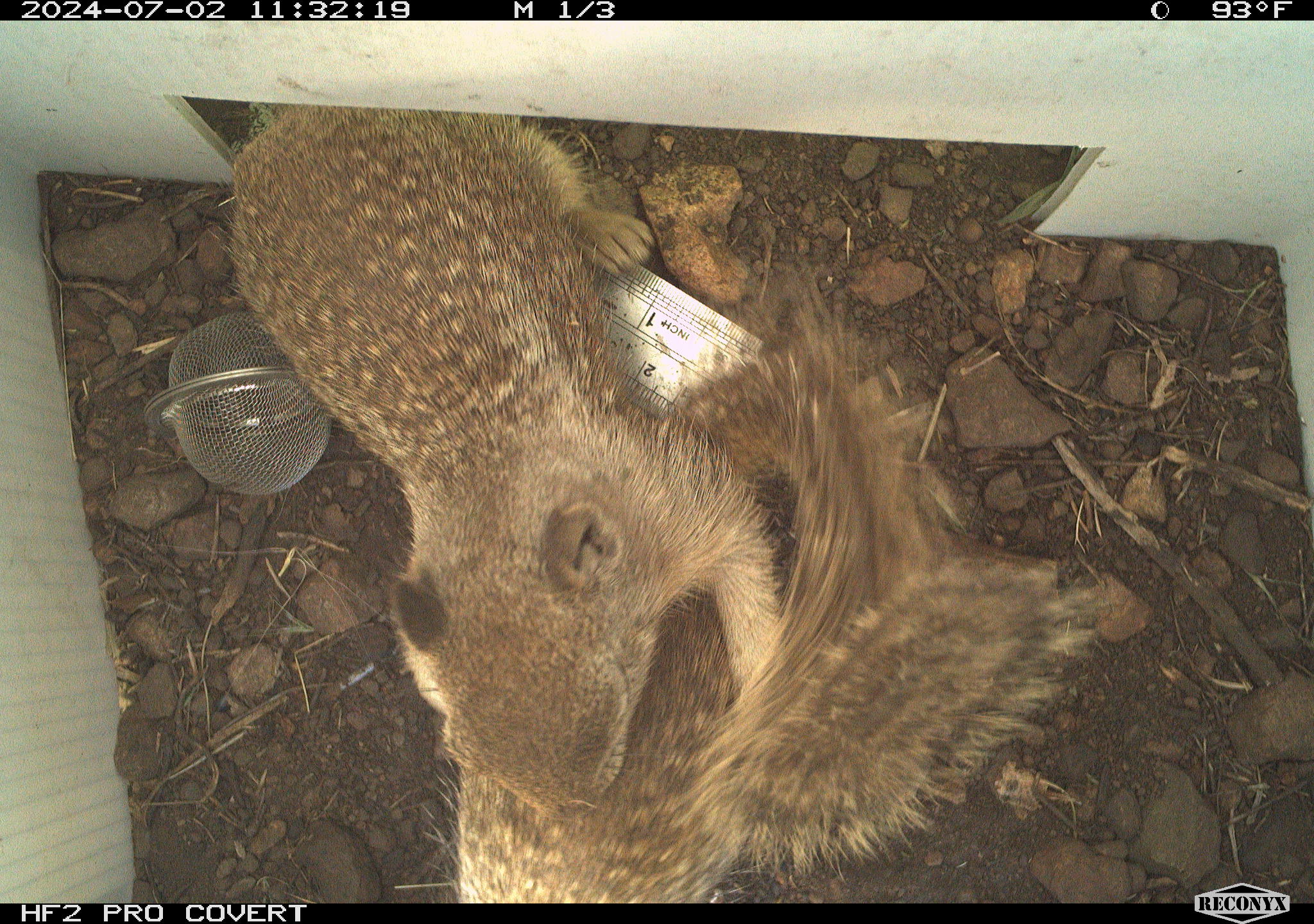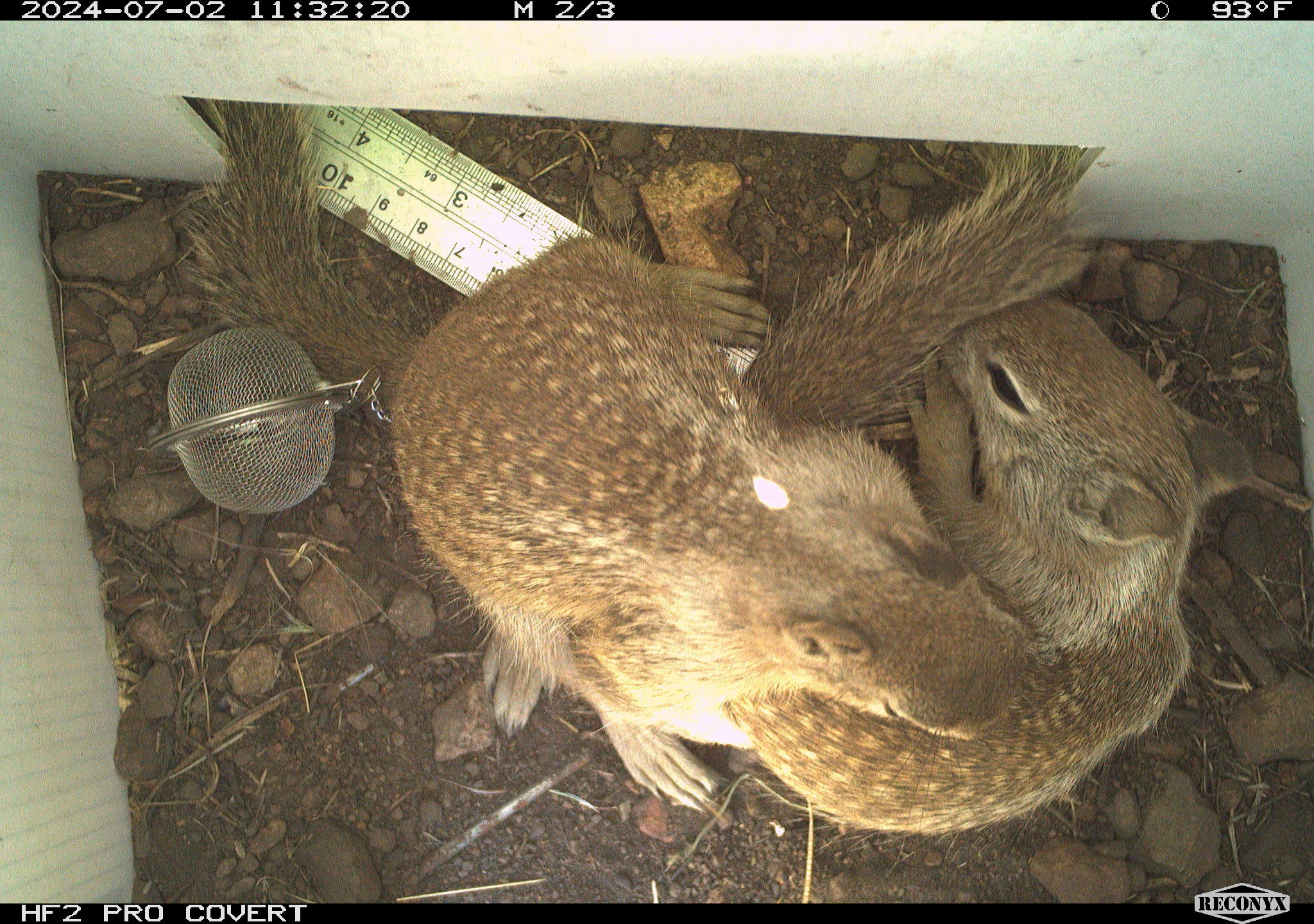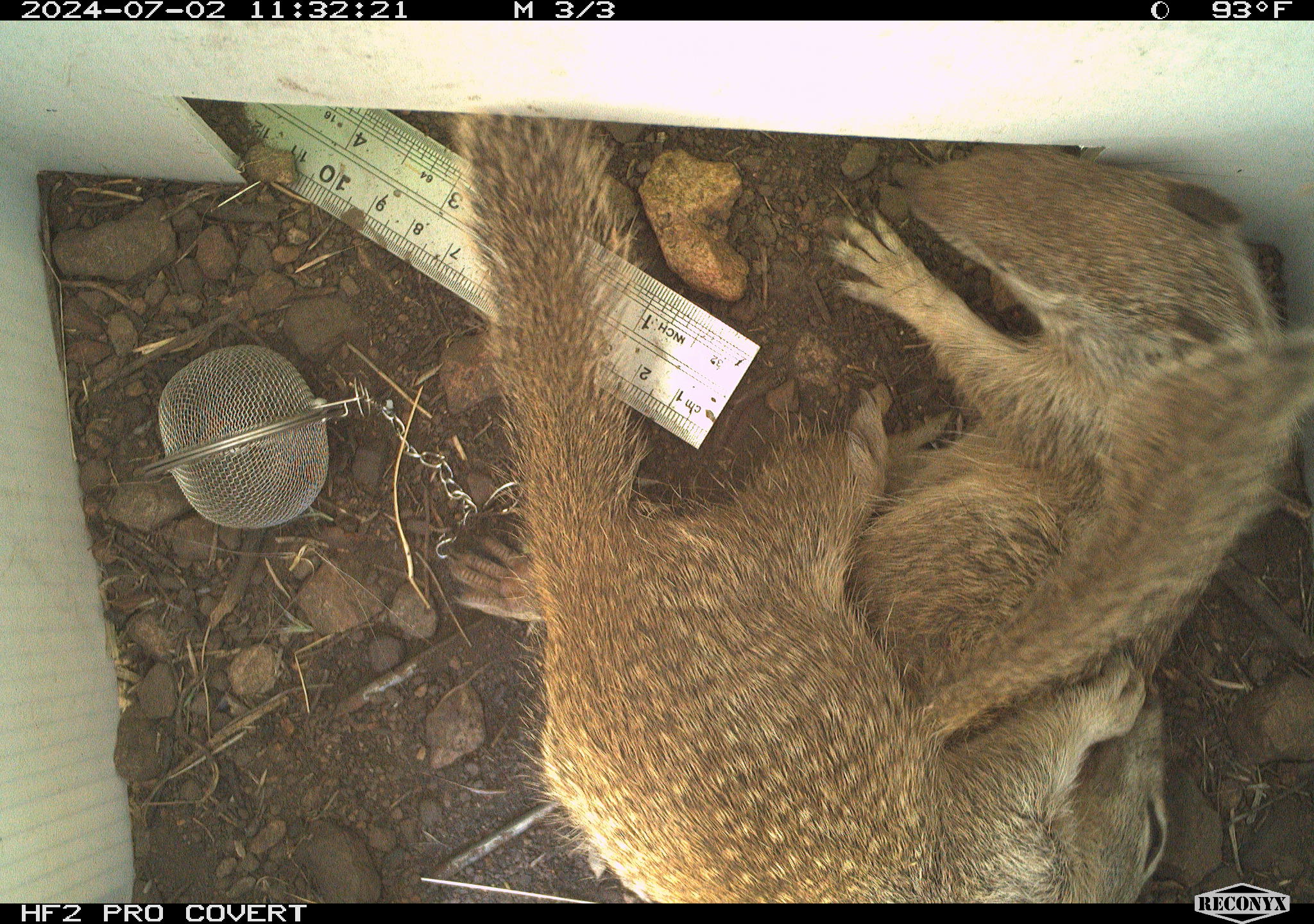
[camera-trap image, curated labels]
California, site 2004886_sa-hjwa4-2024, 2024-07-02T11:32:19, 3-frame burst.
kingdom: Animalia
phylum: Chordata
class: Mammalia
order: Rodentia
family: Sciuridae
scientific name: Sciuridae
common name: squirrels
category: sciuridae family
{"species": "sciuridae family (squirrels) (Sciuridae)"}